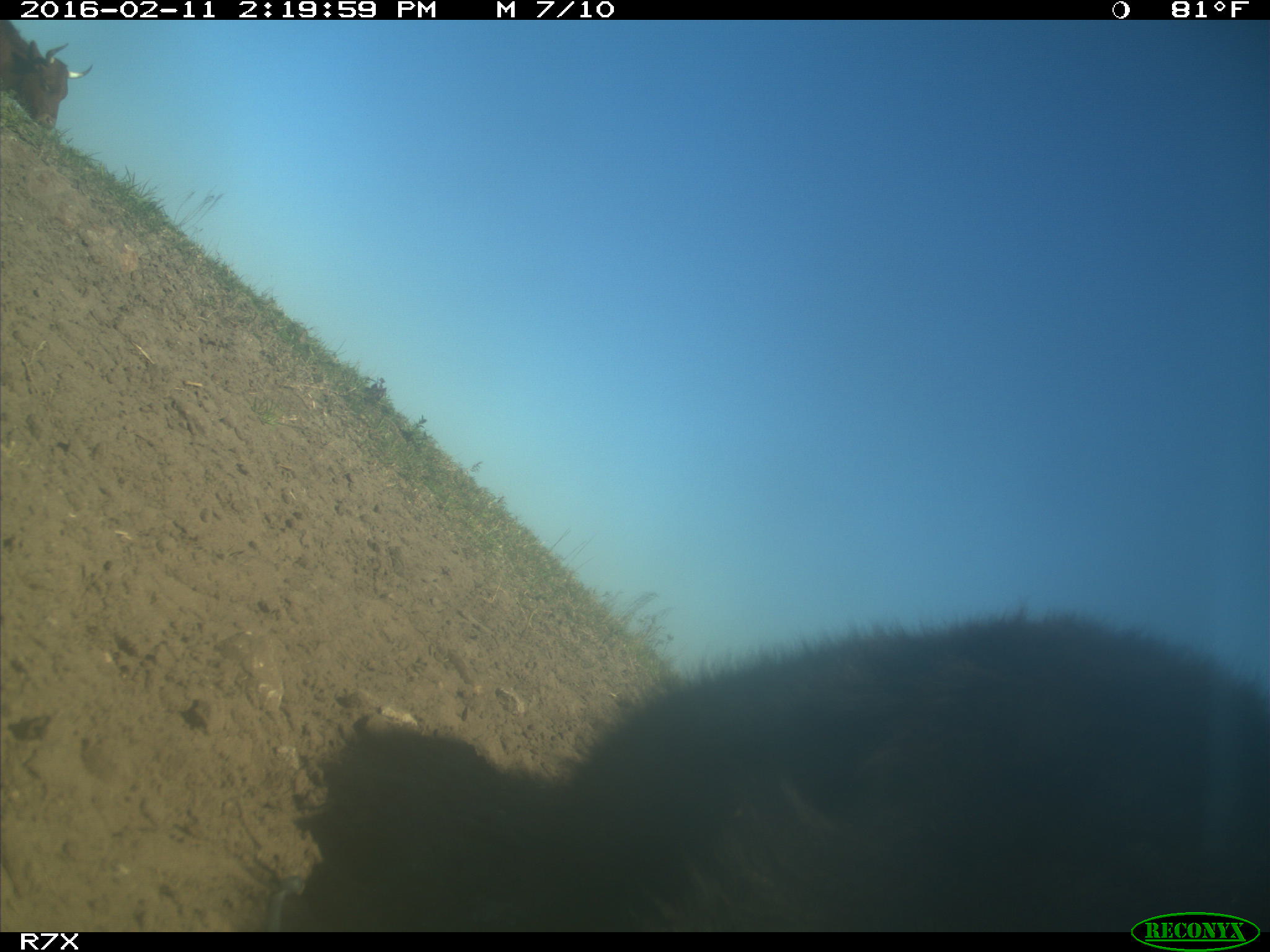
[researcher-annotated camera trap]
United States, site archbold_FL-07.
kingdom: Animalia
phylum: Chordata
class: Mammalia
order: Artiodactyla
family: Bovidae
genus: Bos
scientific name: Bos taurus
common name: domestic cow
Bos taurus (domestic cow).